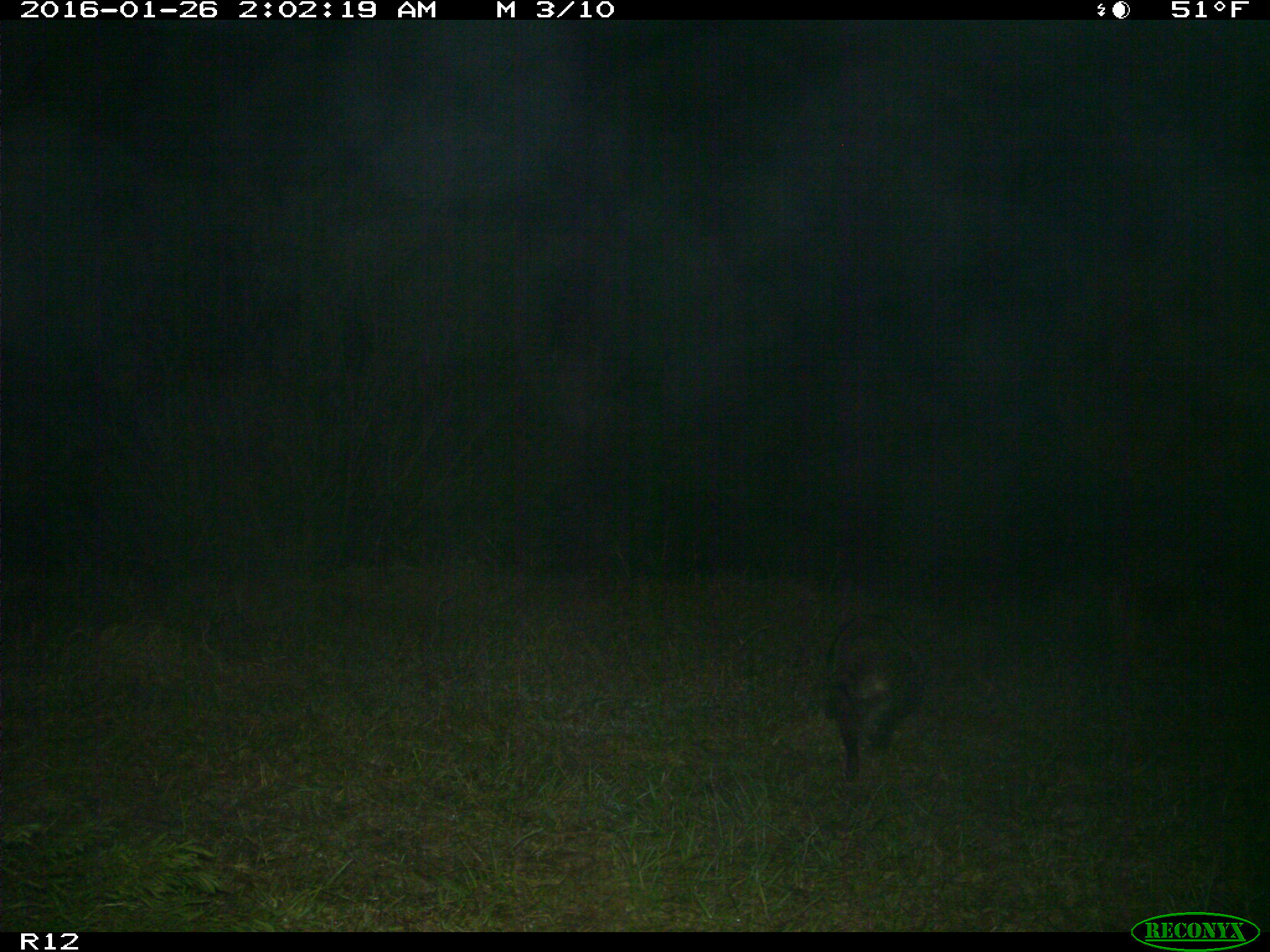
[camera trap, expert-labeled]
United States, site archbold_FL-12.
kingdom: Animalia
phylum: Chordata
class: Mammalia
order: Carnivora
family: Procyonidae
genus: Procyon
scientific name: Procyon lotor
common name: common raccoon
Procyon lotor (common raccoon).